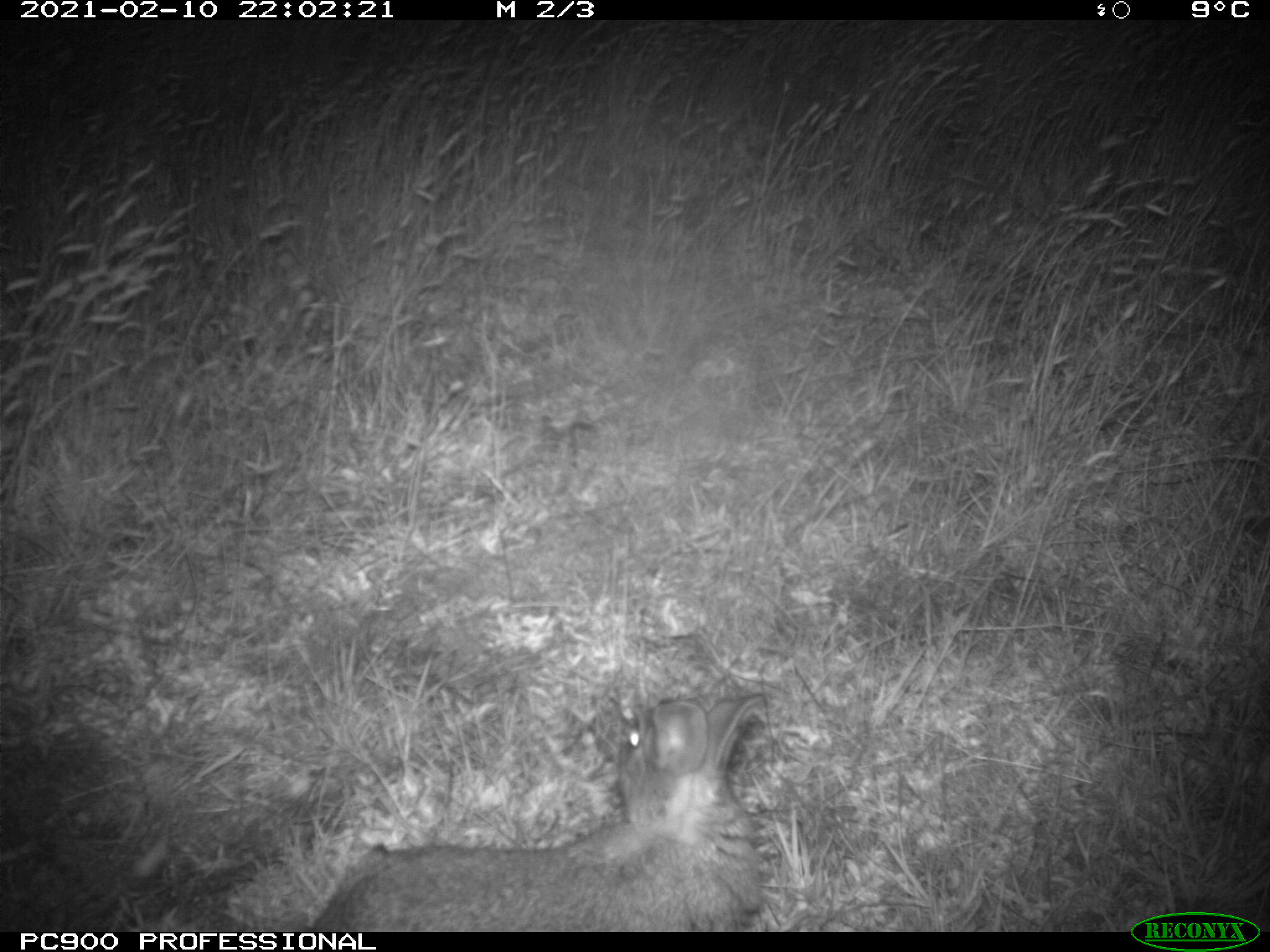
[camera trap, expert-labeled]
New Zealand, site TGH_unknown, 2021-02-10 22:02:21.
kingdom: Animalia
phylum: Chordata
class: Mammalia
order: Lagomorpha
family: Leporidae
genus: Oryctolagus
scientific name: Oryctolagus cuniculus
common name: european rabbit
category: rabbit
Rabbit (european rabbit) (Oryctolagus cuniculus).